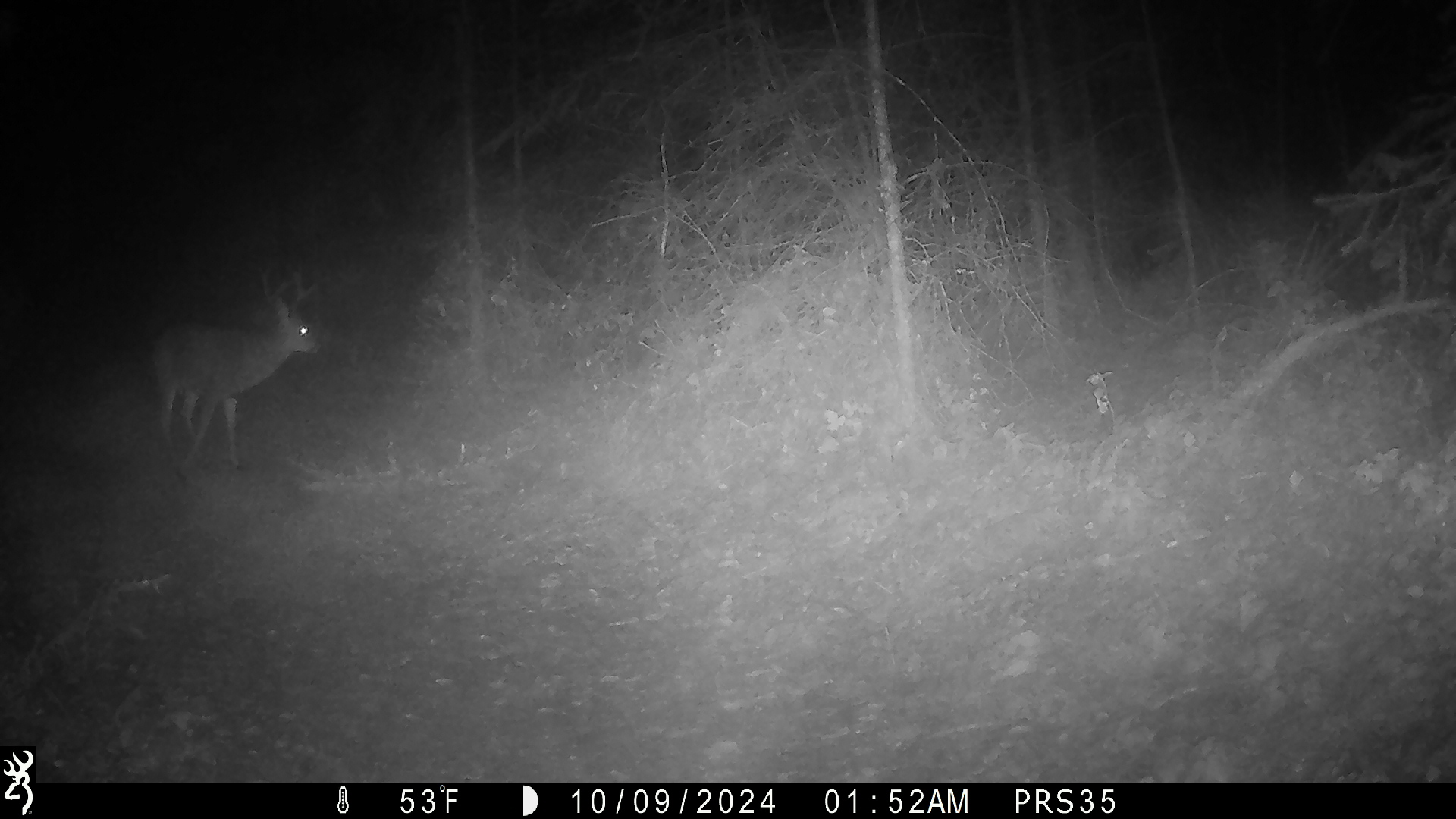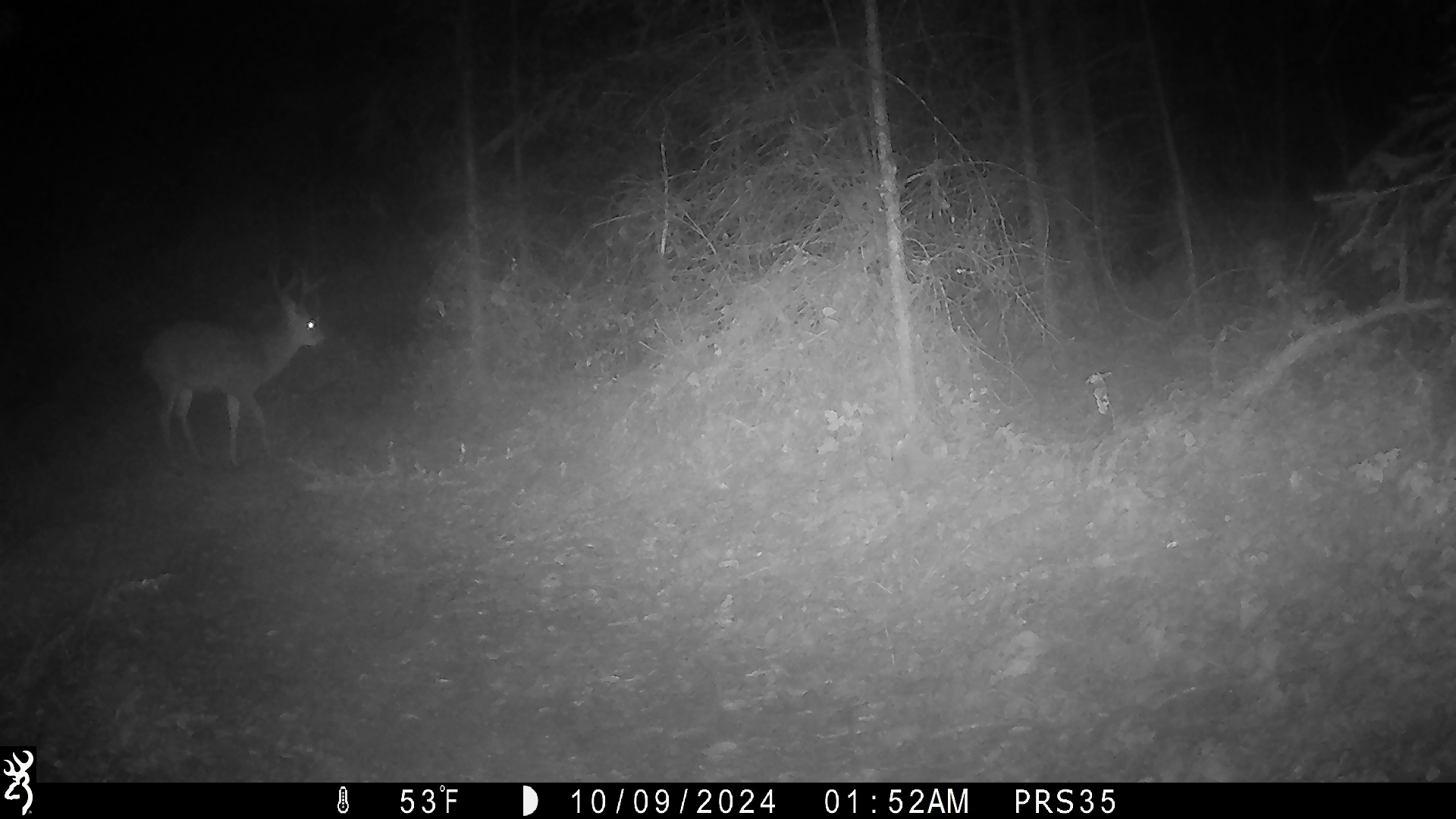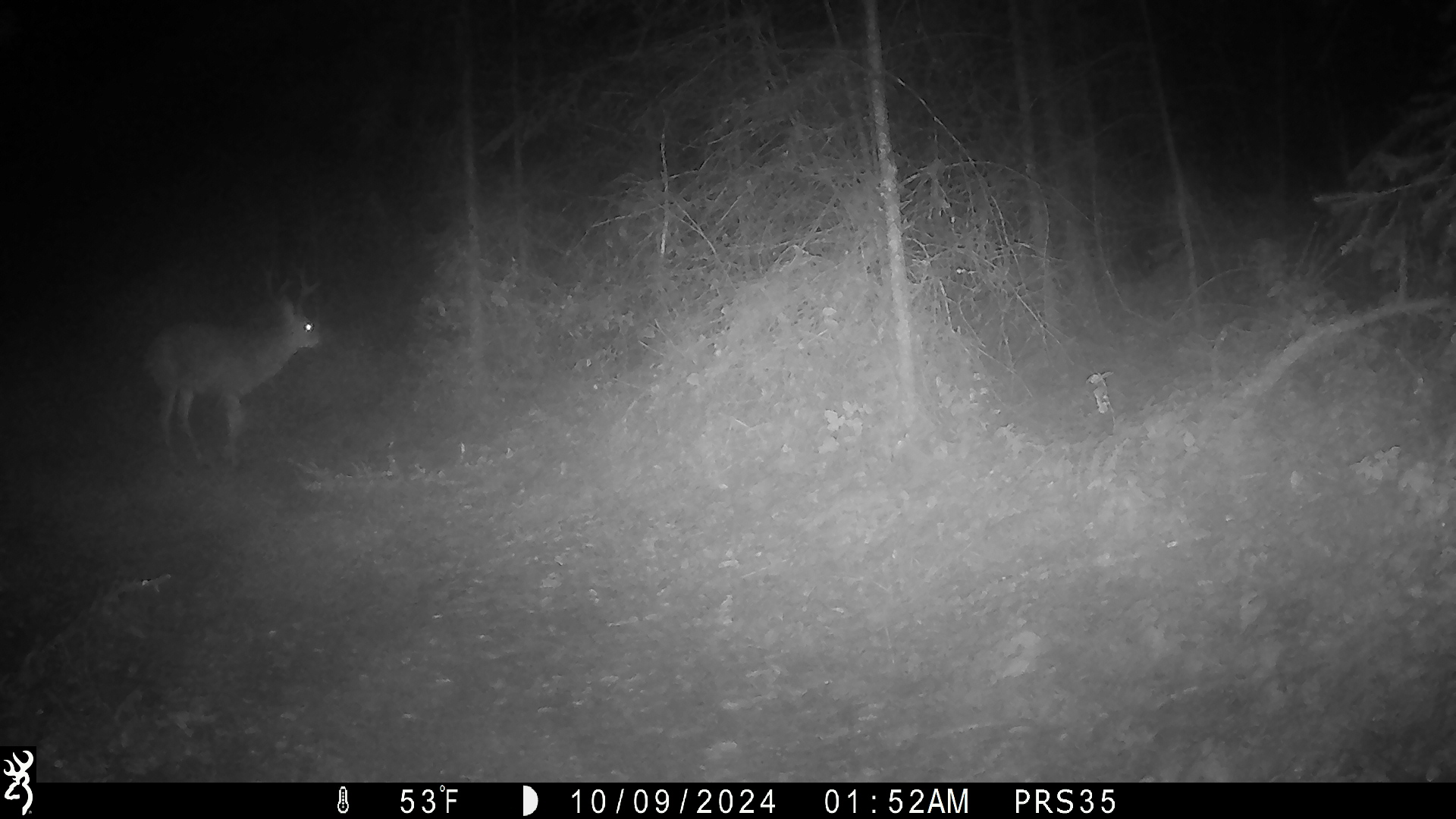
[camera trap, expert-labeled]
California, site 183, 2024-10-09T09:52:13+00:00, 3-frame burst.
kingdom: Animalia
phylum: Chordata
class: Mammalia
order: Artiodactyla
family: Cervidae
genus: Odocoileus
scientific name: Odocoileus hemionus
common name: mule deer